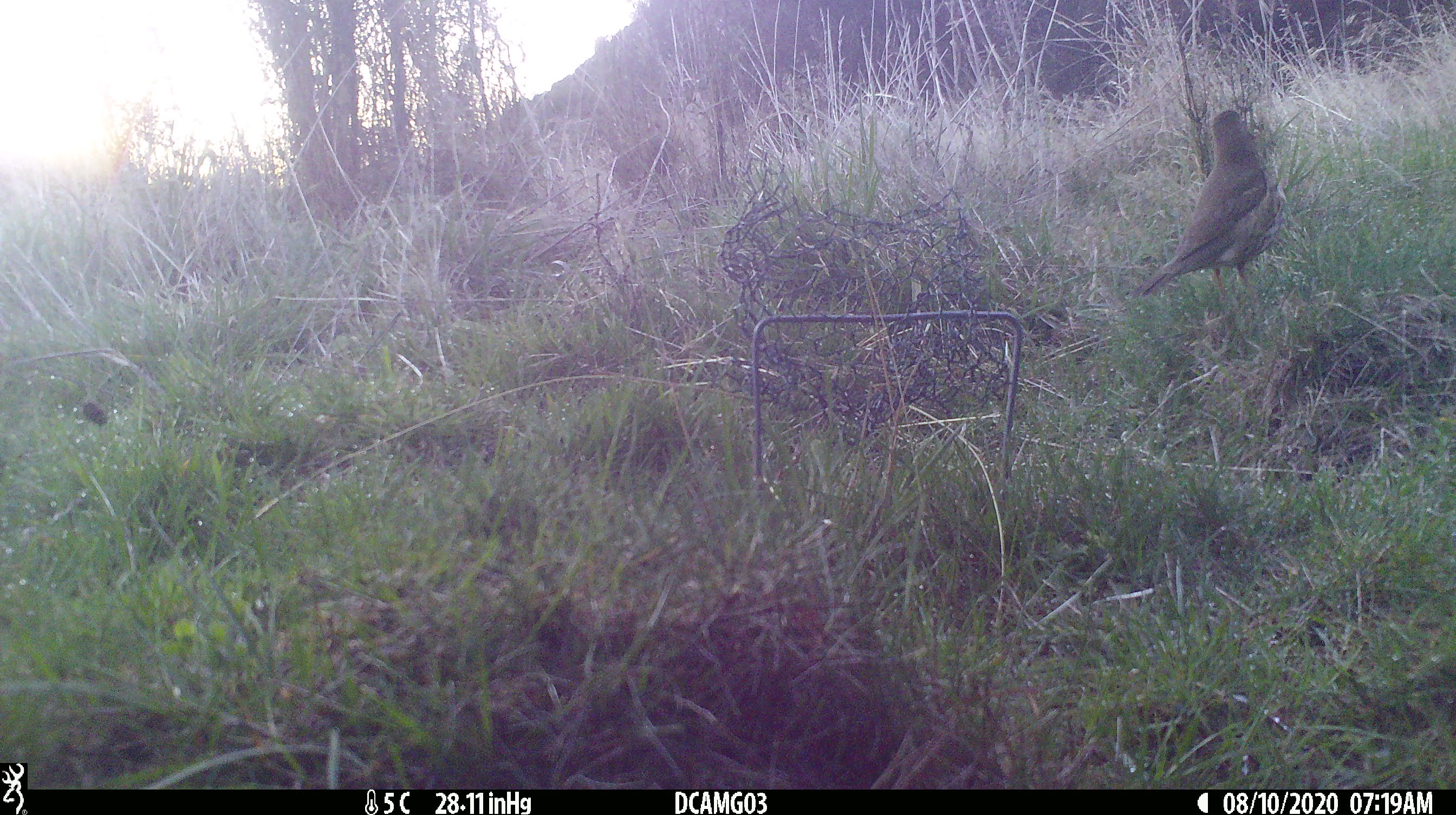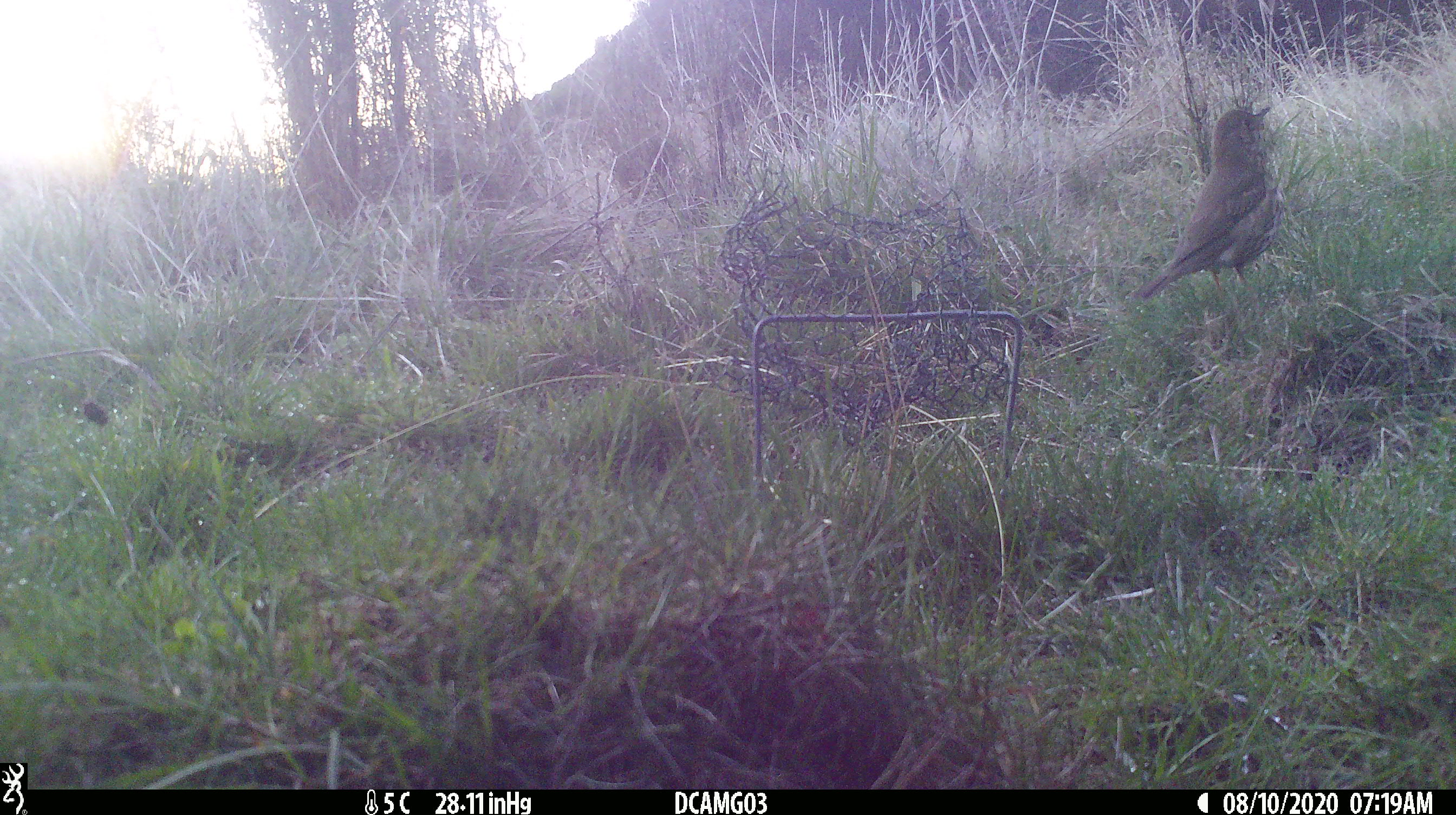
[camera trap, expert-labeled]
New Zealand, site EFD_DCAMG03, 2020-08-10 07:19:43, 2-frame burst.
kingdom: Animalia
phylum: Chordata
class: Aves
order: Passeriformes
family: Turdidae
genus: Turdus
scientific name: Turdus philomelos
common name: song thrush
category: thrush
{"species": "thrush (song thrush) (Turdus philomelos)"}